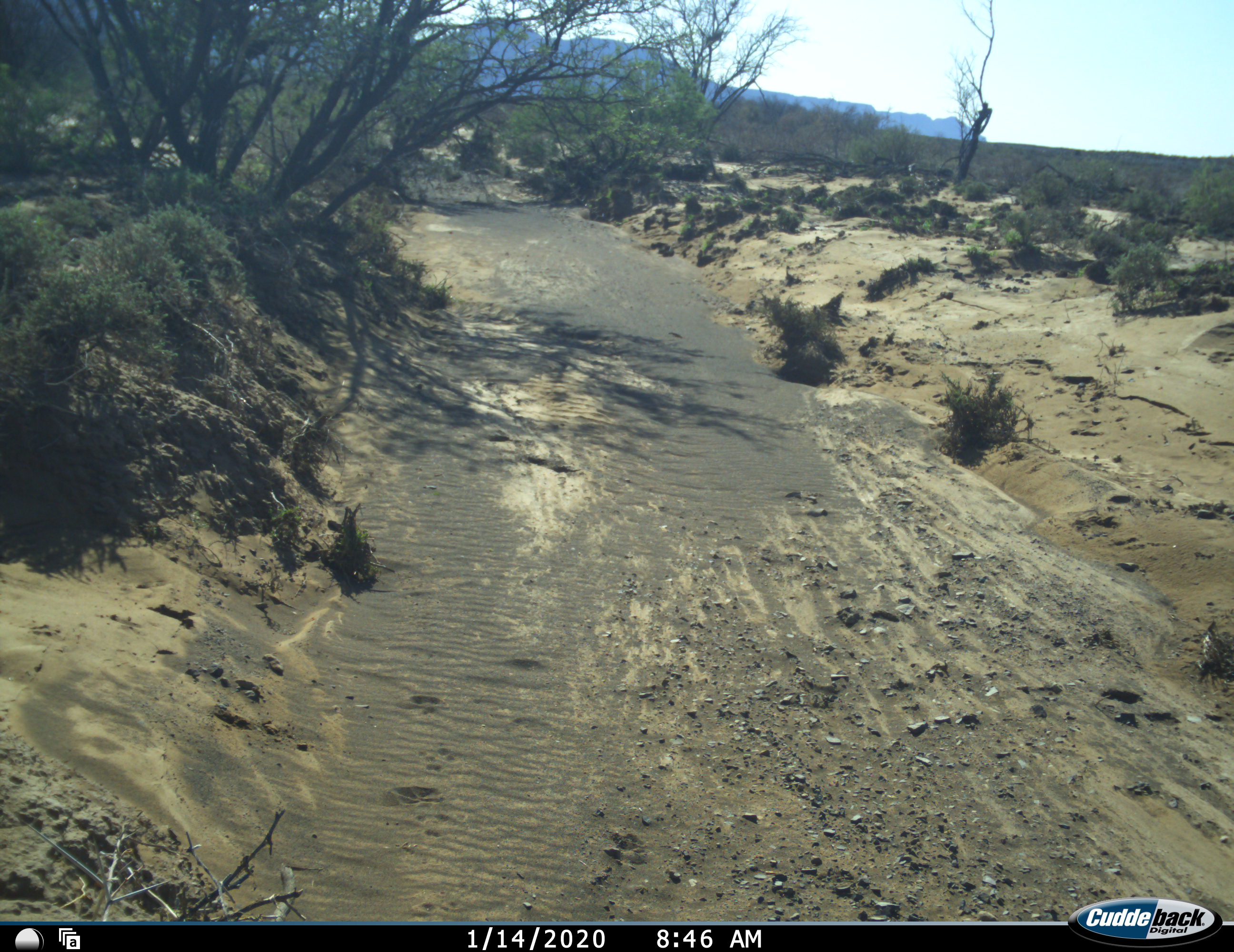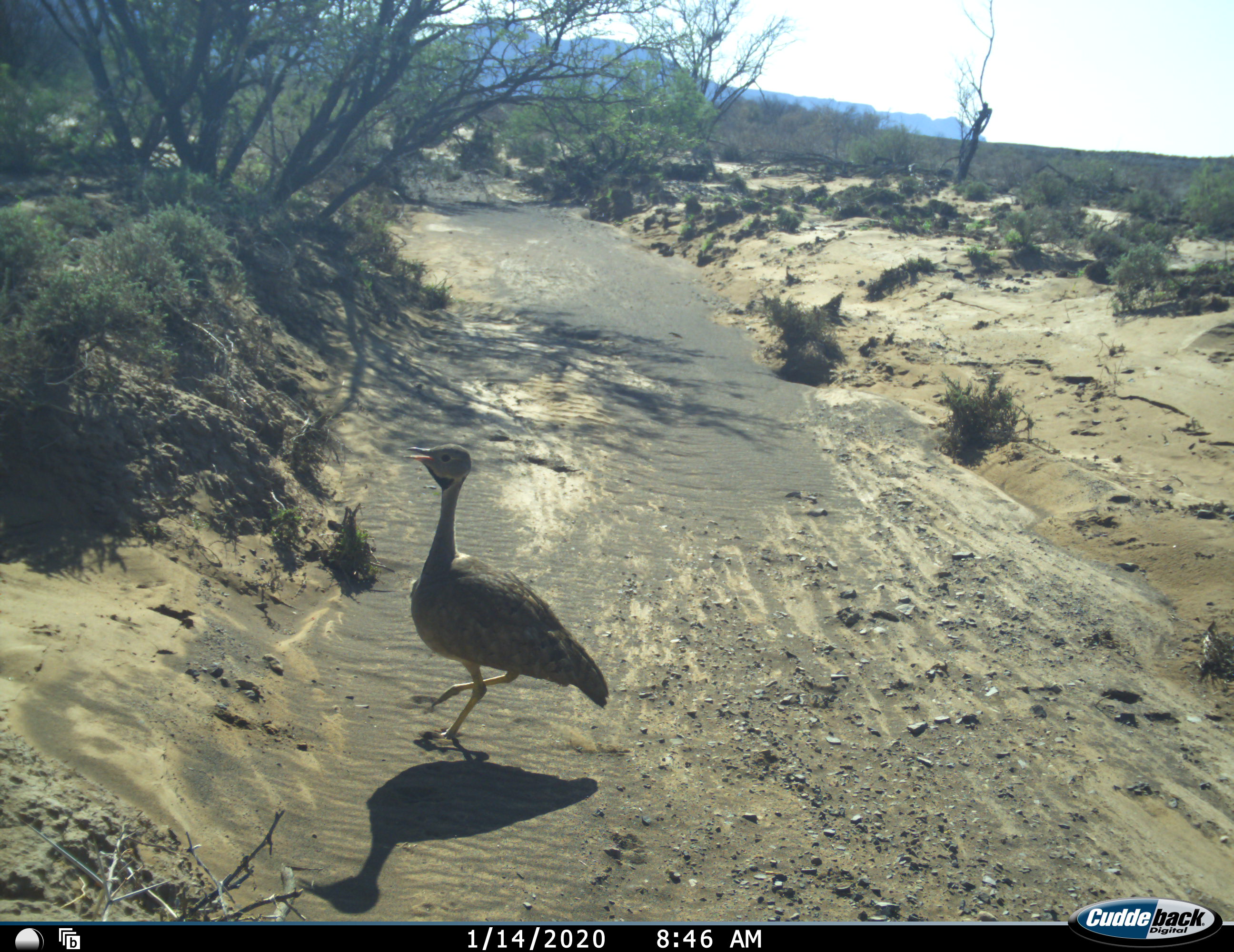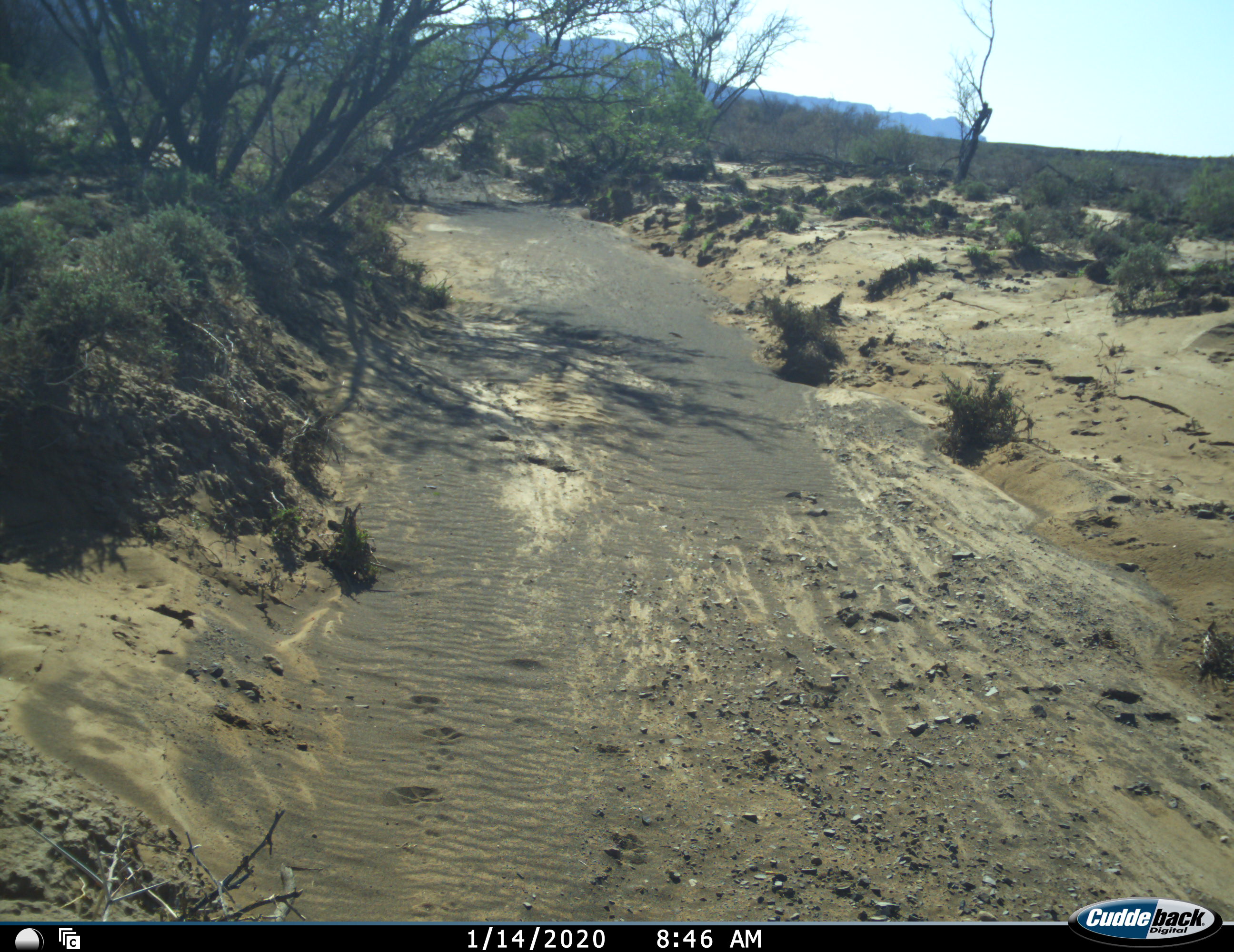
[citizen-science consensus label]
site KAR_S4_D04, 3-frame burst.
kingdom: Animalia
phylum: Chordata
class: Aves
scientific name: Aves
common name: bird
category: birdother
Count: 1.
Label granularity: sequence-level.